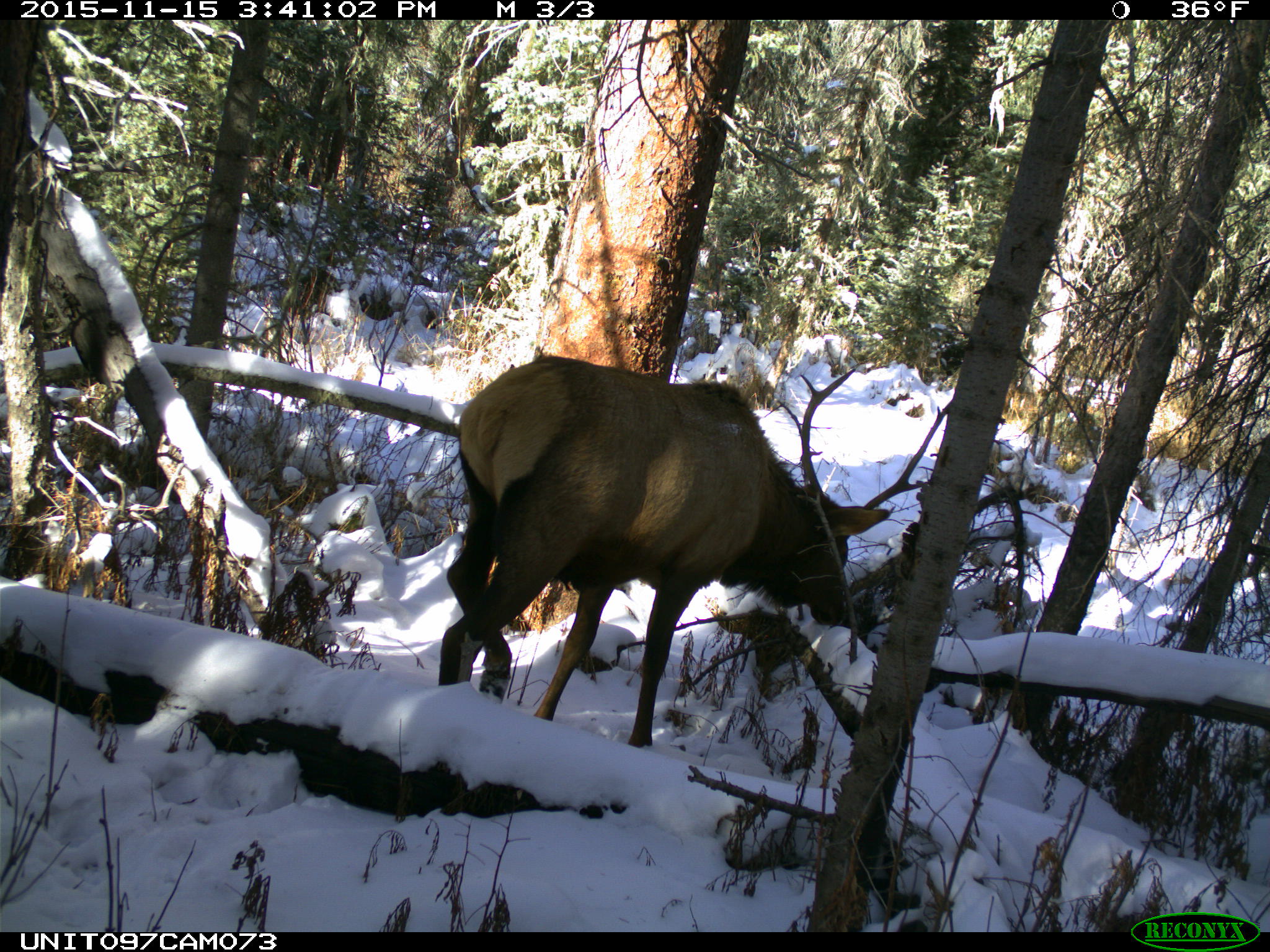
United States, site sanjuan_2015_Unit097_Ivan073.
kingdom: Animalia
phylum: Chordata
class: Mammalia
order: Artiodactyla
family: Cervidae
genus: Cervus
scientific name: Cervus elaphus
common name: red deer